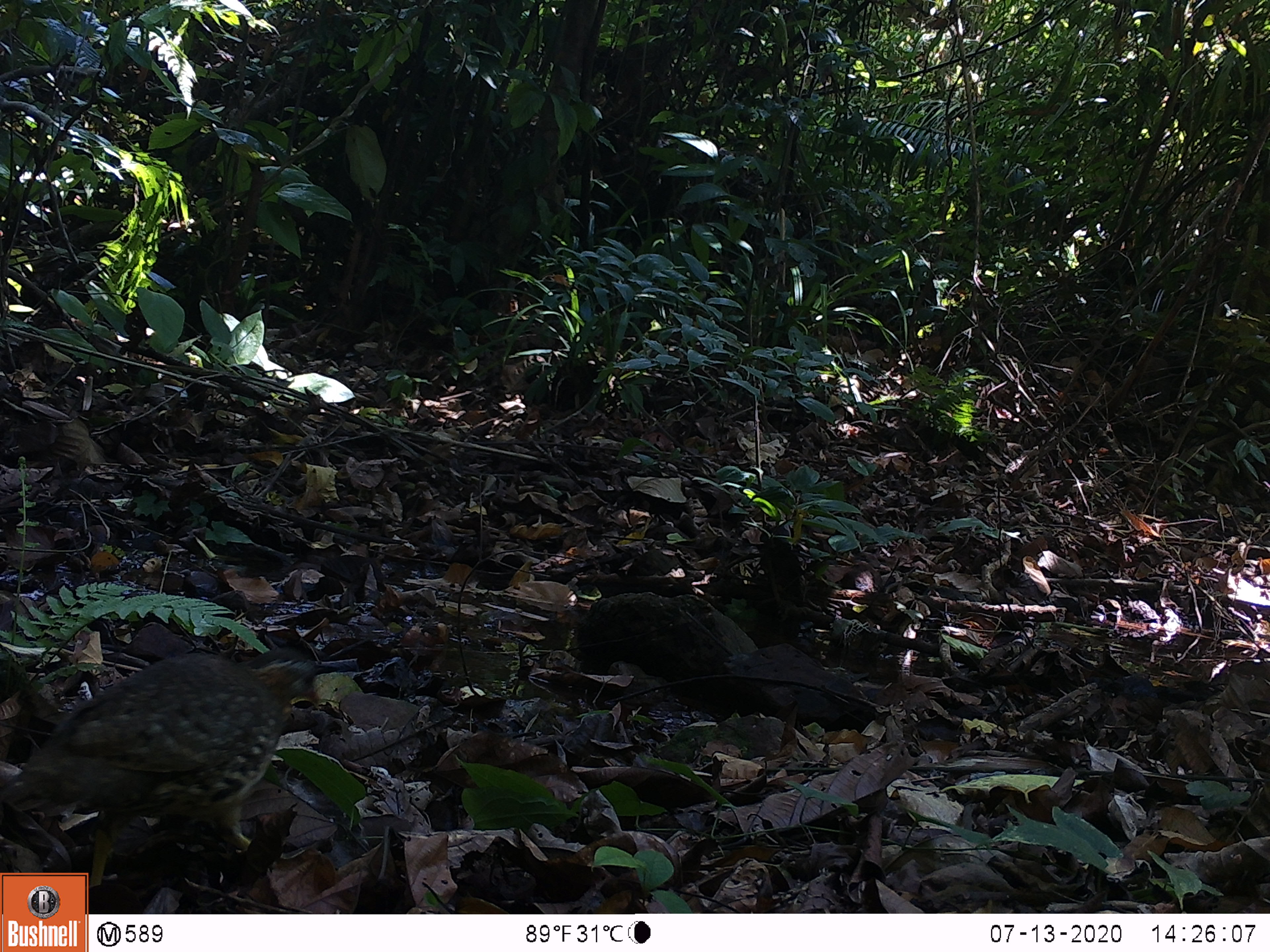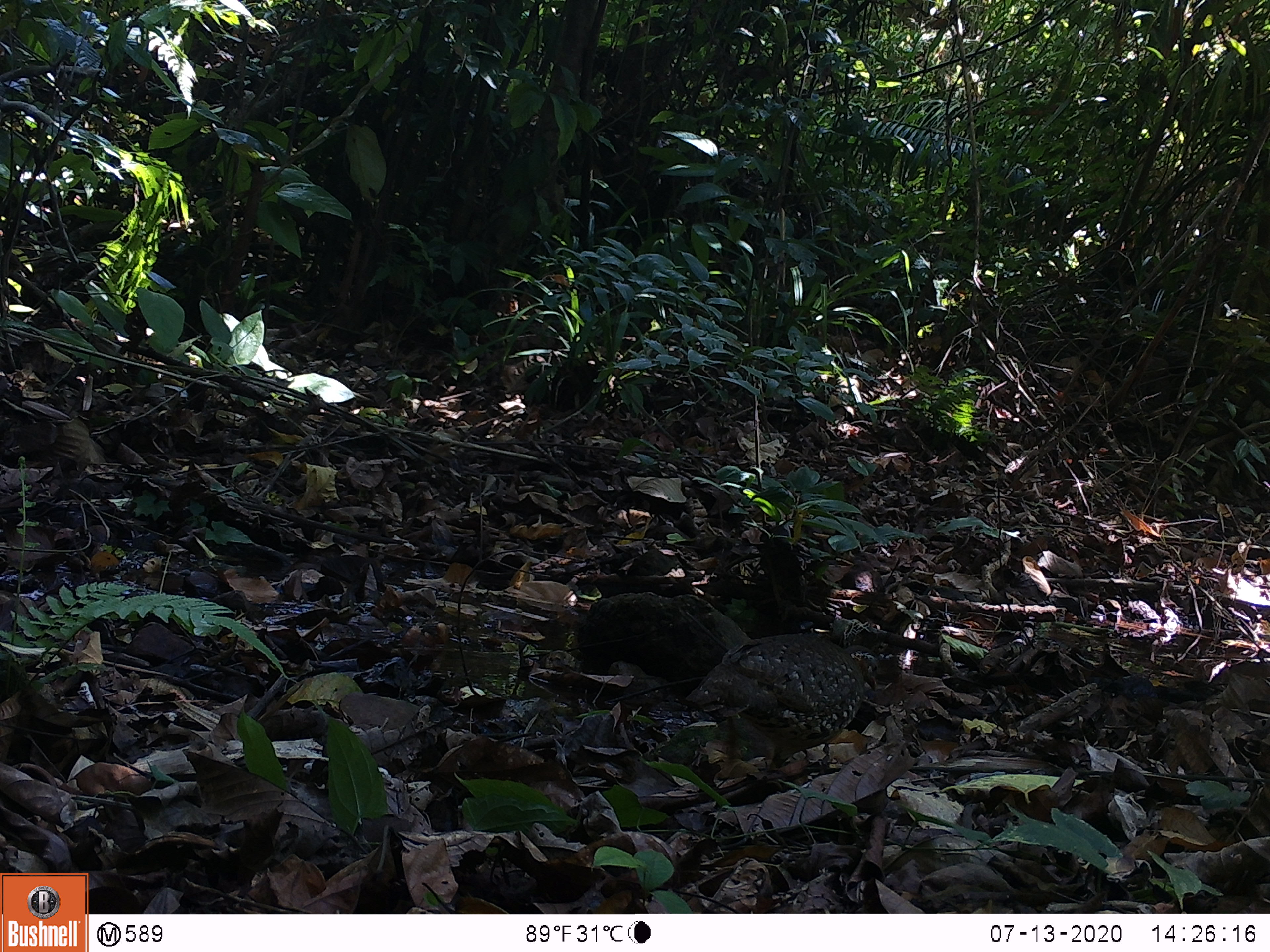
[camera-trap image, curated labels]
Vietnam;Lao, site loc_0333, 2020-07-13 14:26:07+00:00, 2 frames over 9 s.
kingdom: Animalia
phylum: Chordata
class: Aves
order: Galliformes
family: Phasianidae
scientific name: Phasianidae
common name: partridge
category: unidentified partridge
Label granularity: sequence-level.